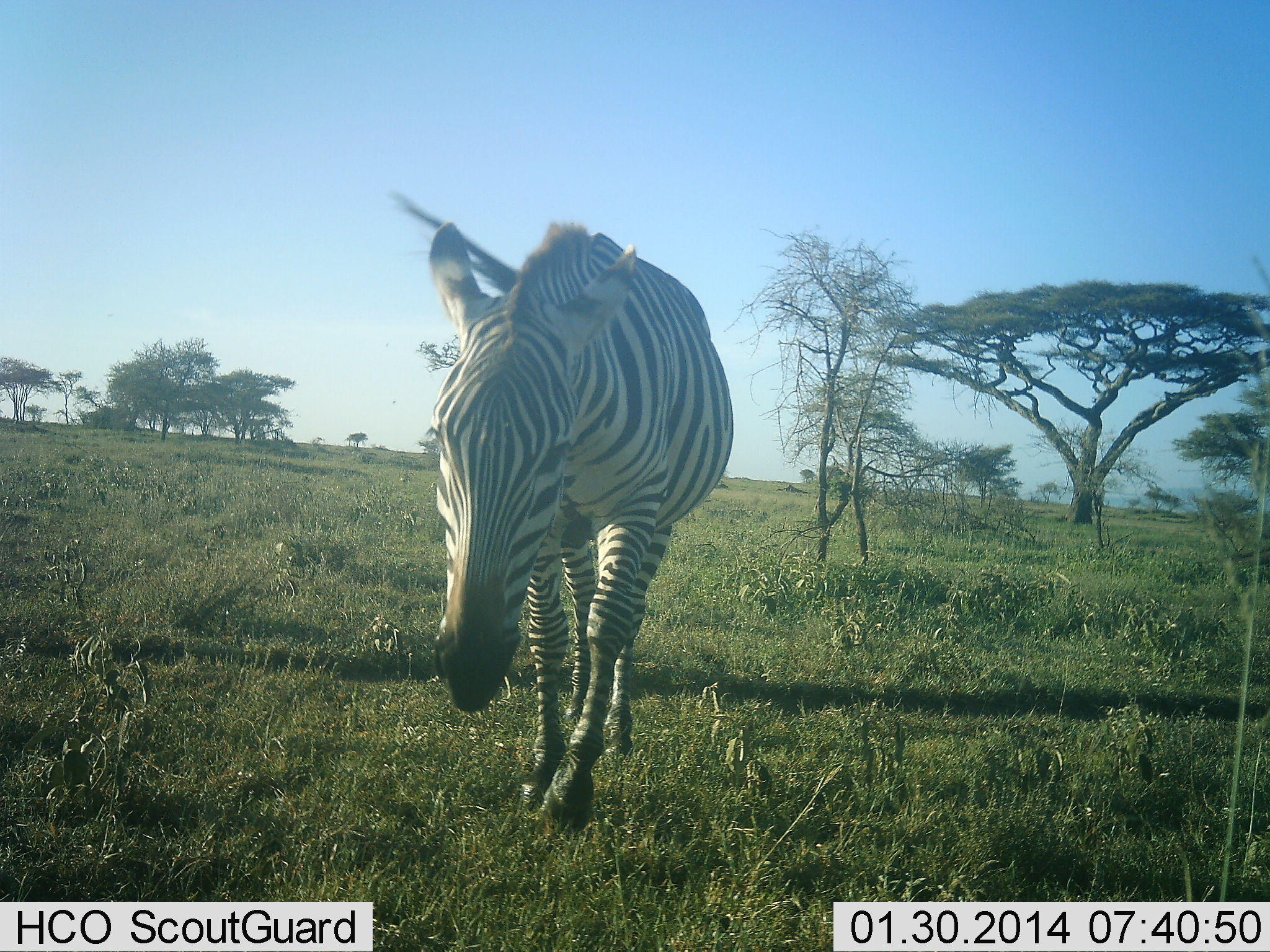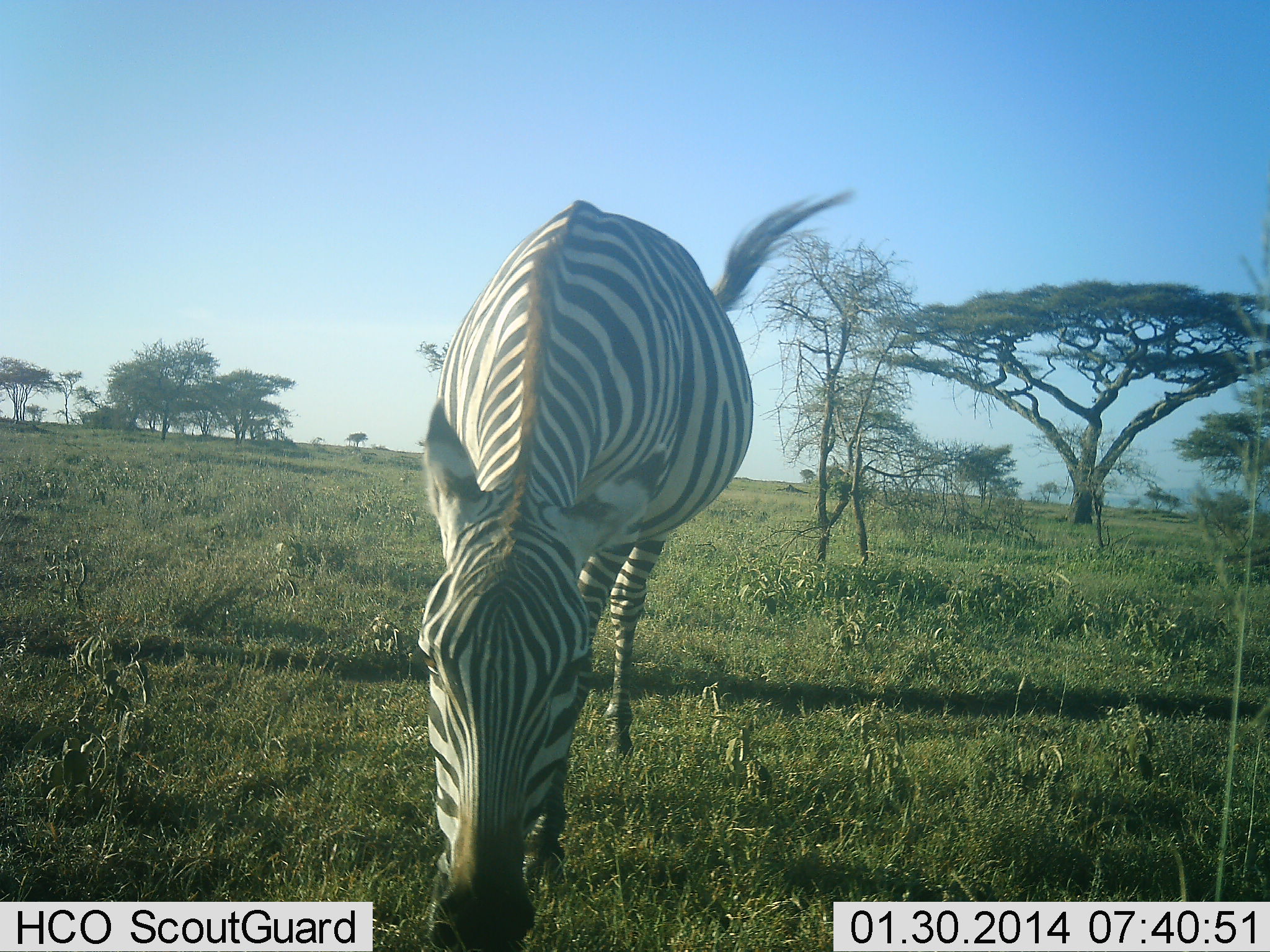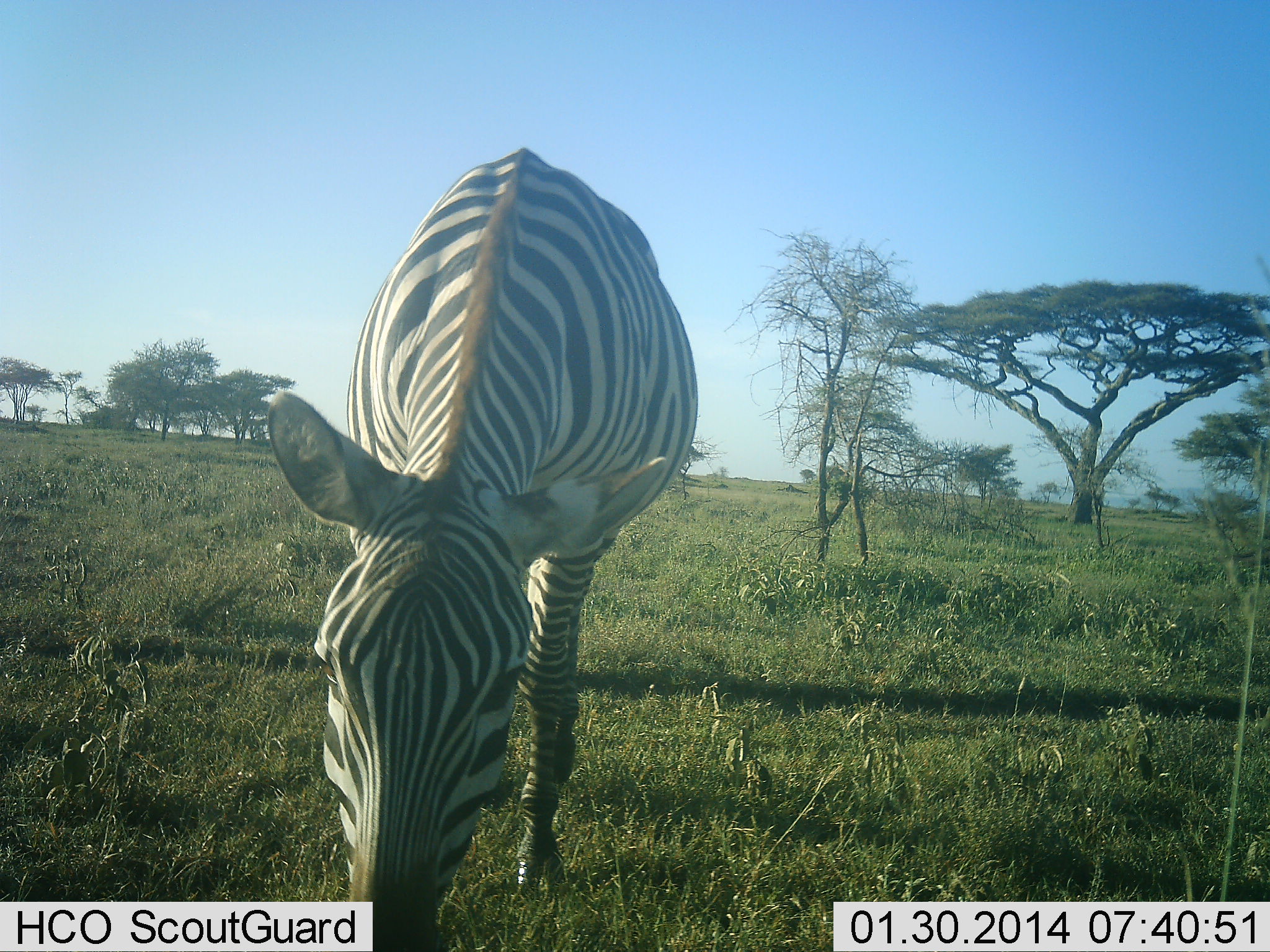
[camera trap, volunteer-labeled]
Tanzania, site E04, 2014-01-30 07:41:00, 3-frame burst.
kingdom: Animalia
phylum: Chordata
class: Mammalia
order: Perissodactyla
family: Equidae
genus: Equus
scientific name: Equus quagga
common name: plains zebra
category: zebra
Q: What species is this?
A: Zebra (plains zebra) (Equus quagga).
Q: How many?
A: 1.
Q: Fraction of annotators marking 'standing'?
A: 15%.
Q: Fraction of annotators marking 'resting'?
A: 0%.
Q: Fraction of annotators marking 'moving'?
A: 45%.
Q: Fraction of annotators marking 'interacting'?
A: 0%.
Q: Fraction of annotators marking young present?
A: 0%.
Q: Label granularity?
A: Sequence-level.